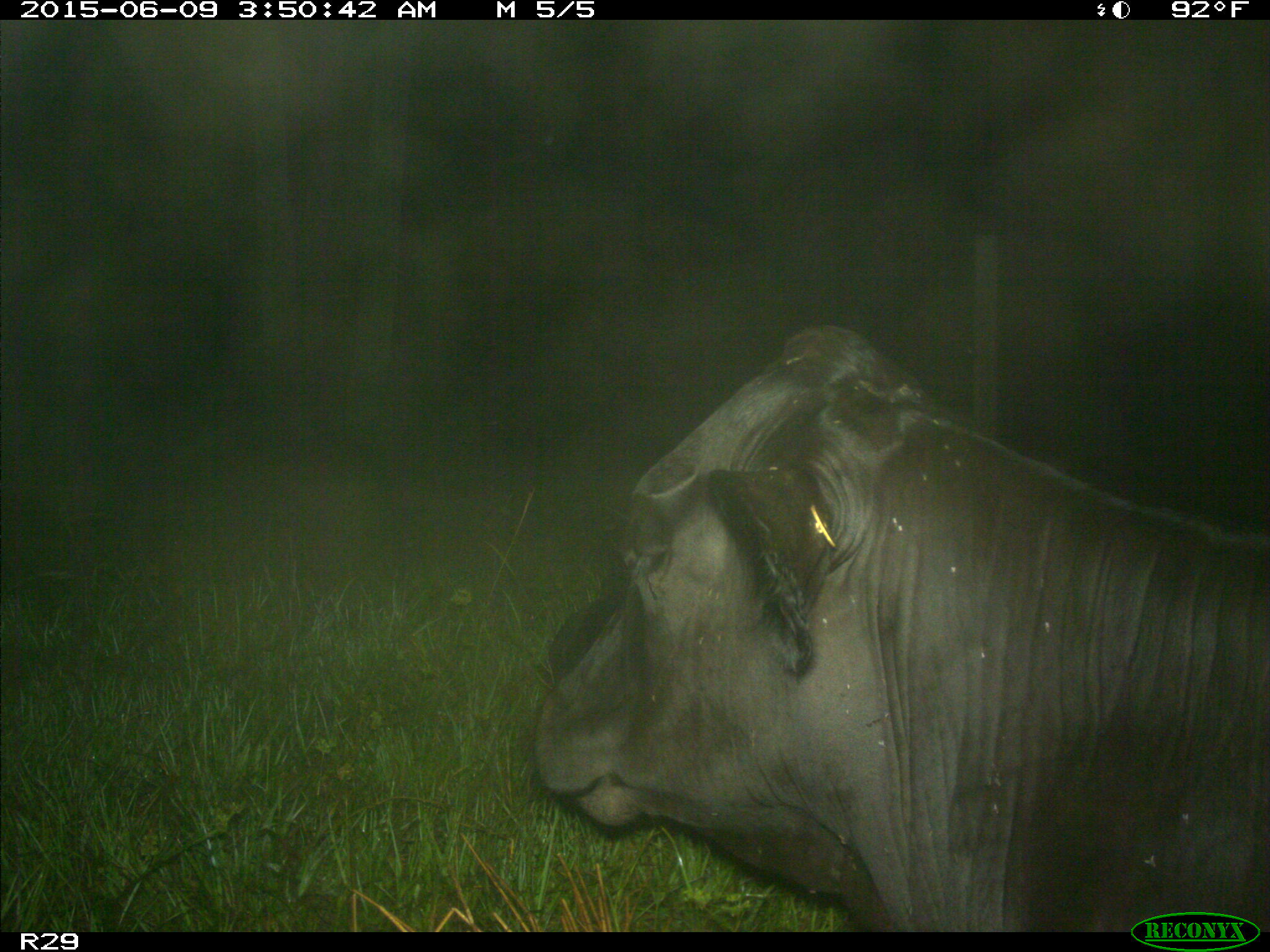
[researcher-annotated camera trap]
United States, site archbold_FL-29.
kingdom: Animalia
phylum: Chordata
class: Mammalia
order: Artiodactyla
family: Bovidae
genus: Bos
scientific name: Bos taurus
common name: domestic cow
Bos taurus (domestic cow).